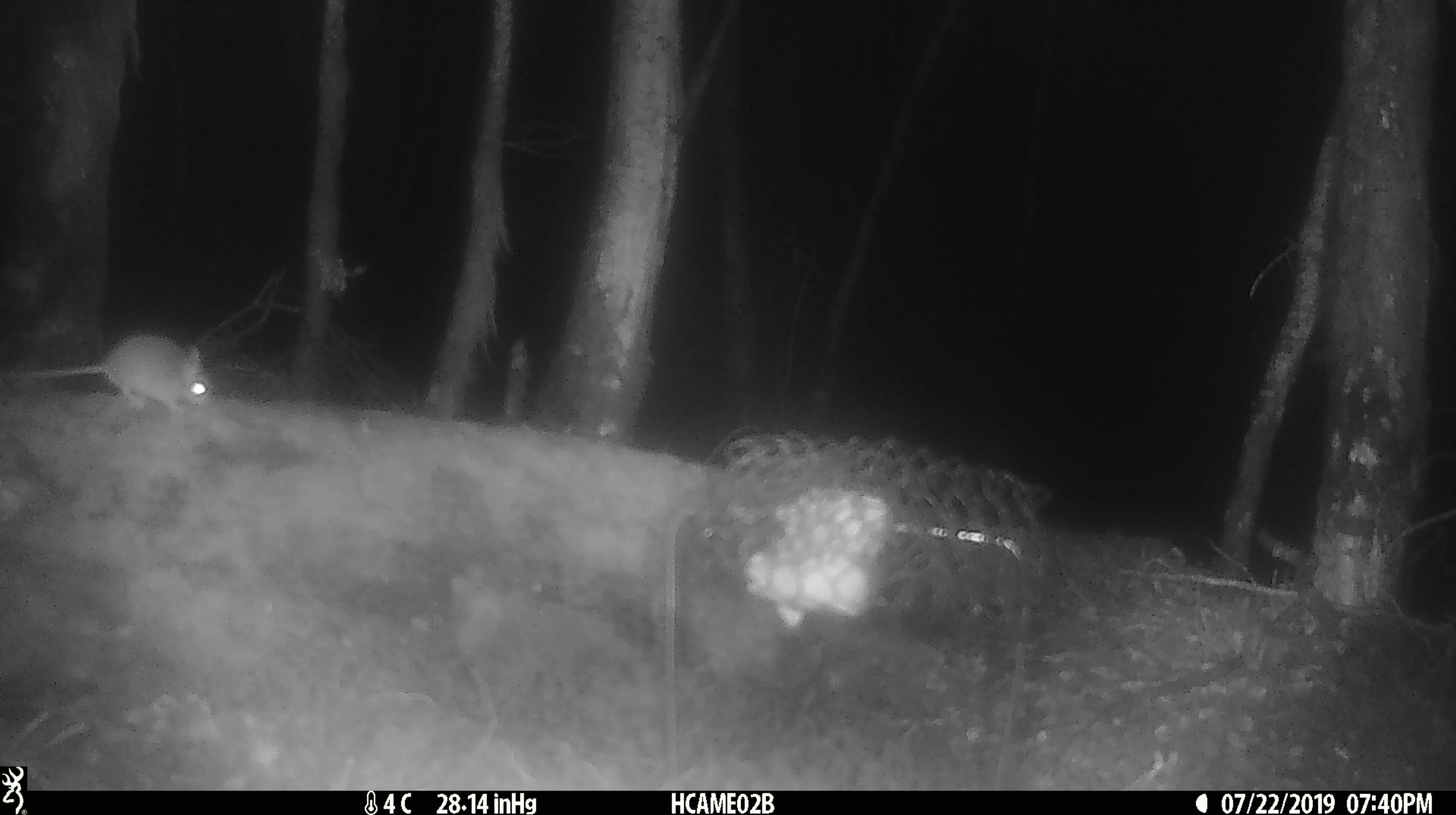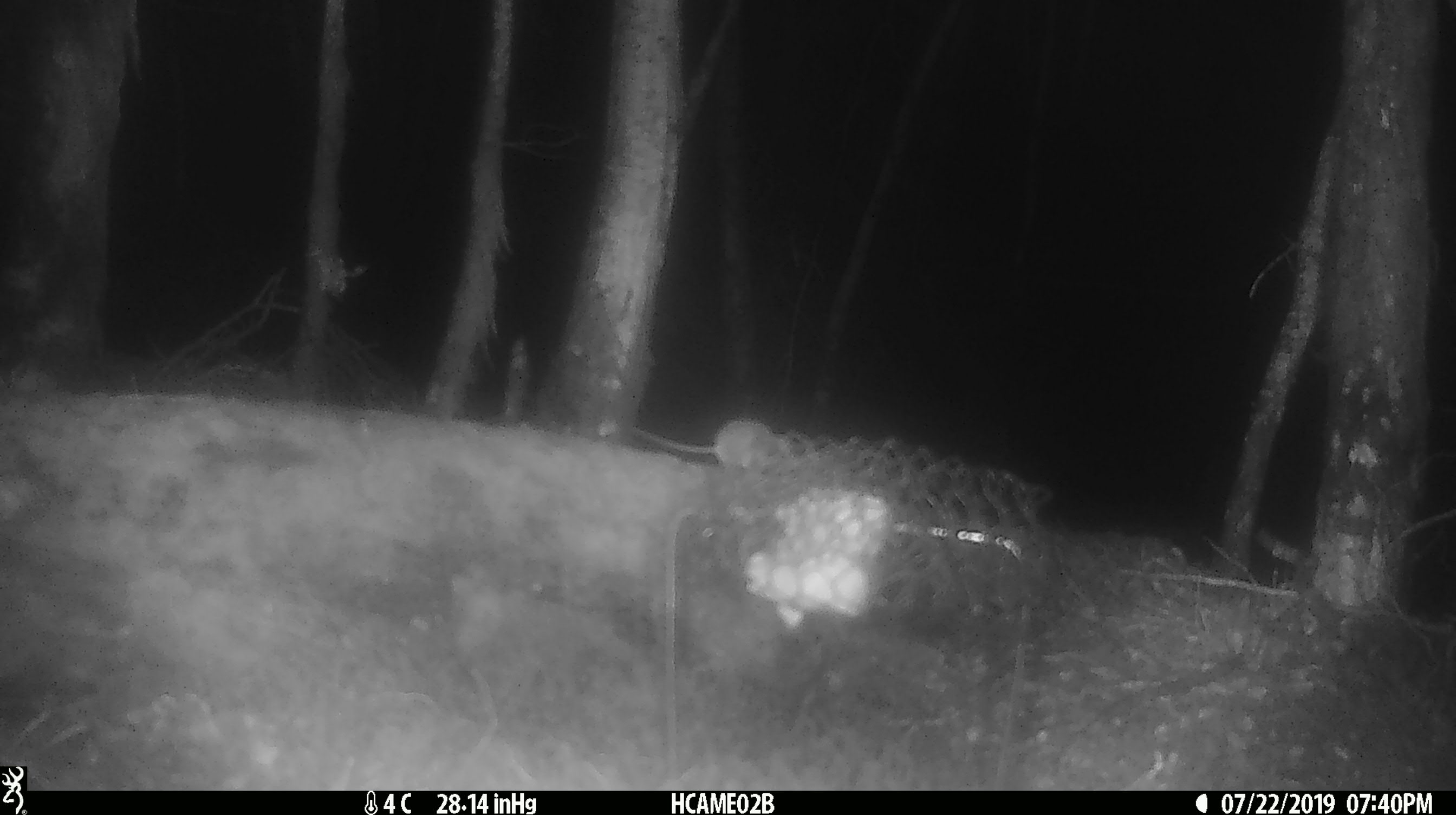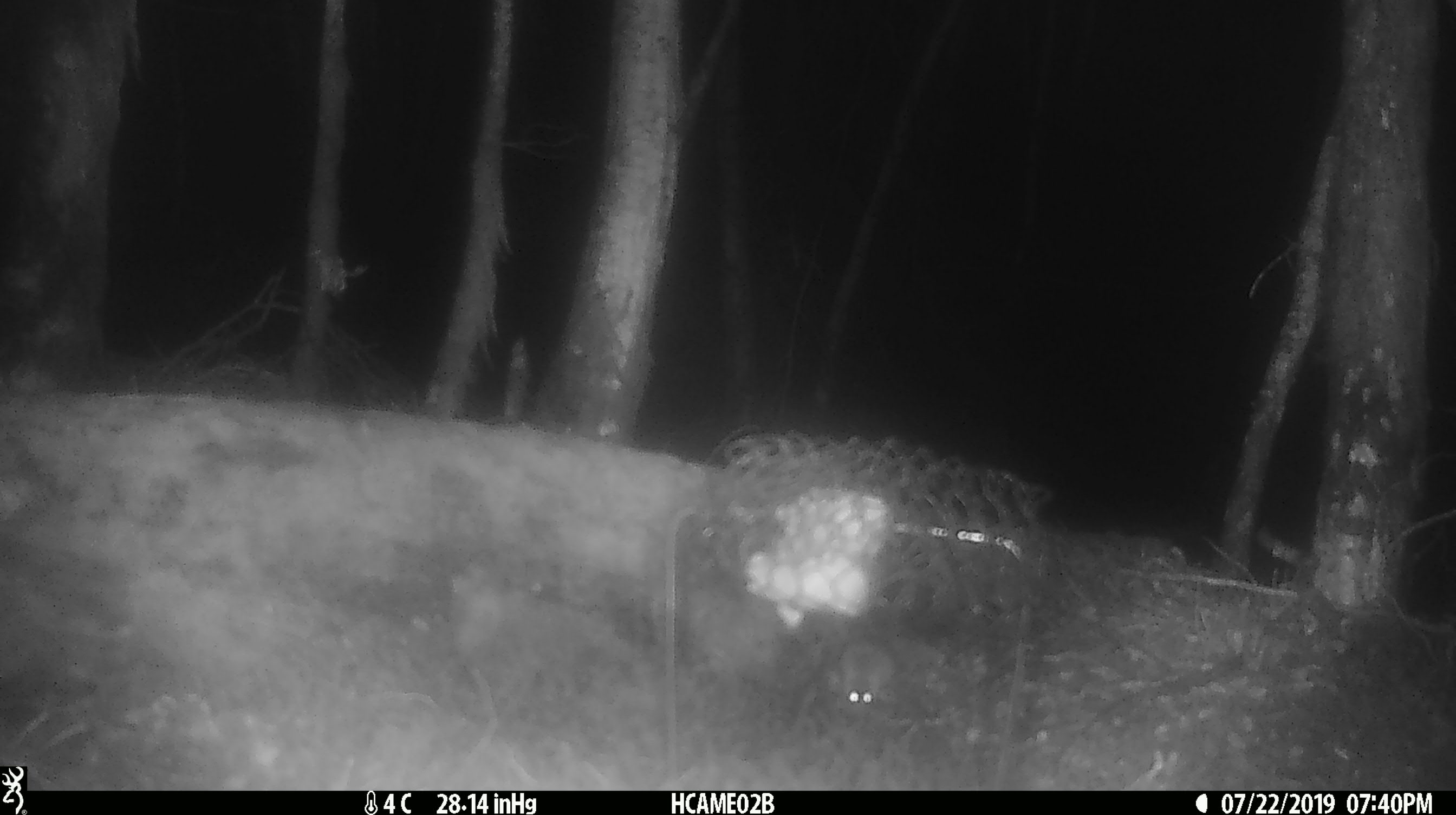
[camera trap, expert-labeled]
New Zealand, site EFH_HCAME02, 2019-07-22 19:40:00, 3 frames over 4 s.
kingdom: Animalia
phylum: Chordata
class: Mammalia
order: Rodentia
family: Muridae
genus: Mus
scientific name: Mus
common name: mouse